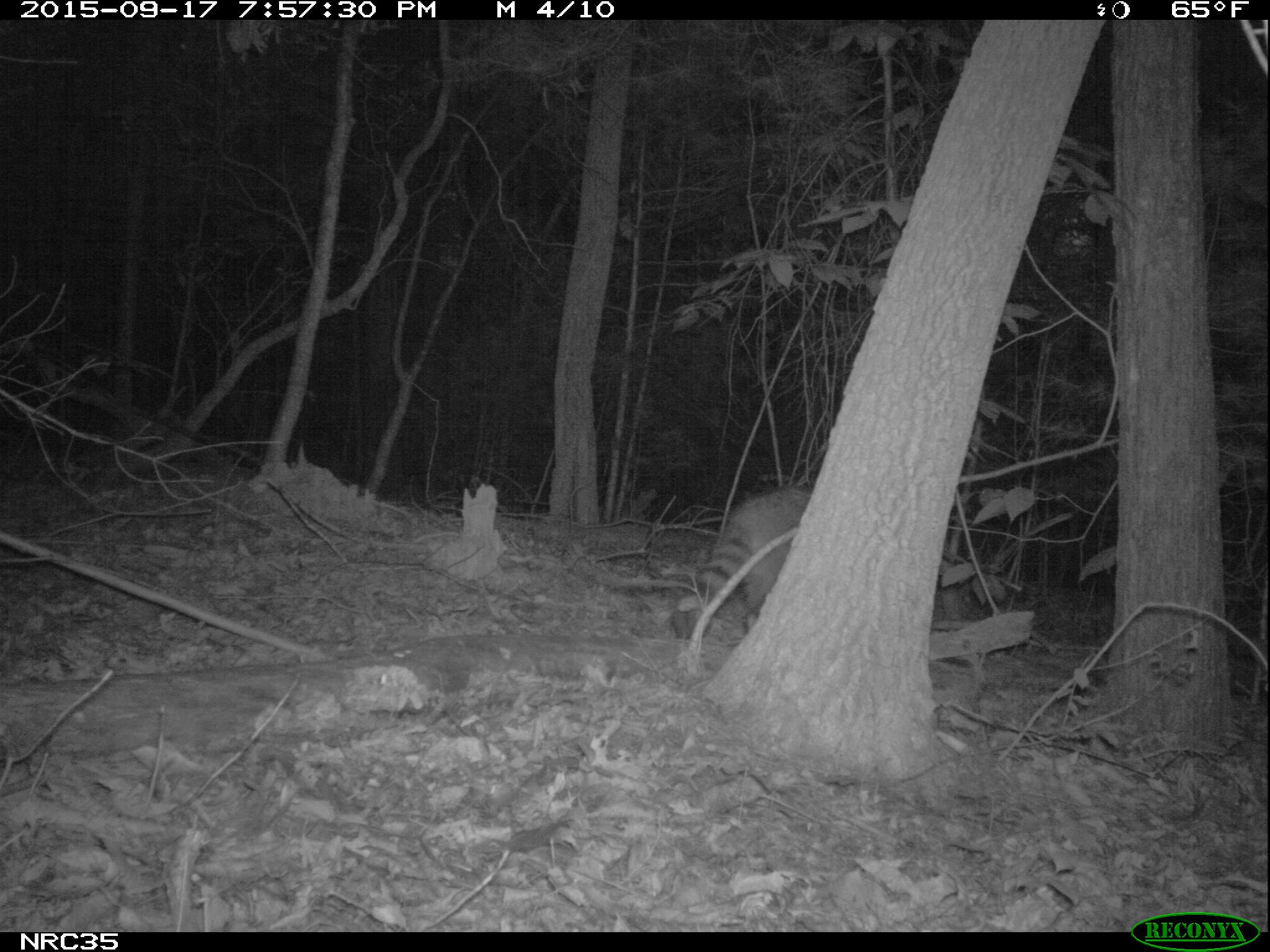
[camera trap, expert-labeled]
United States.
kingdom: Animalia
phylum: Chordata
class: Mammalia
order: Carnivora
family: Procyonidae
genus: Procyon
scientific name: Procyon lotor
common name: northern raccoon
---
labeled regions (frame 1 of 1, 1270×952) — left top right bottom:
Northern Raccoon: 662 468 803 648